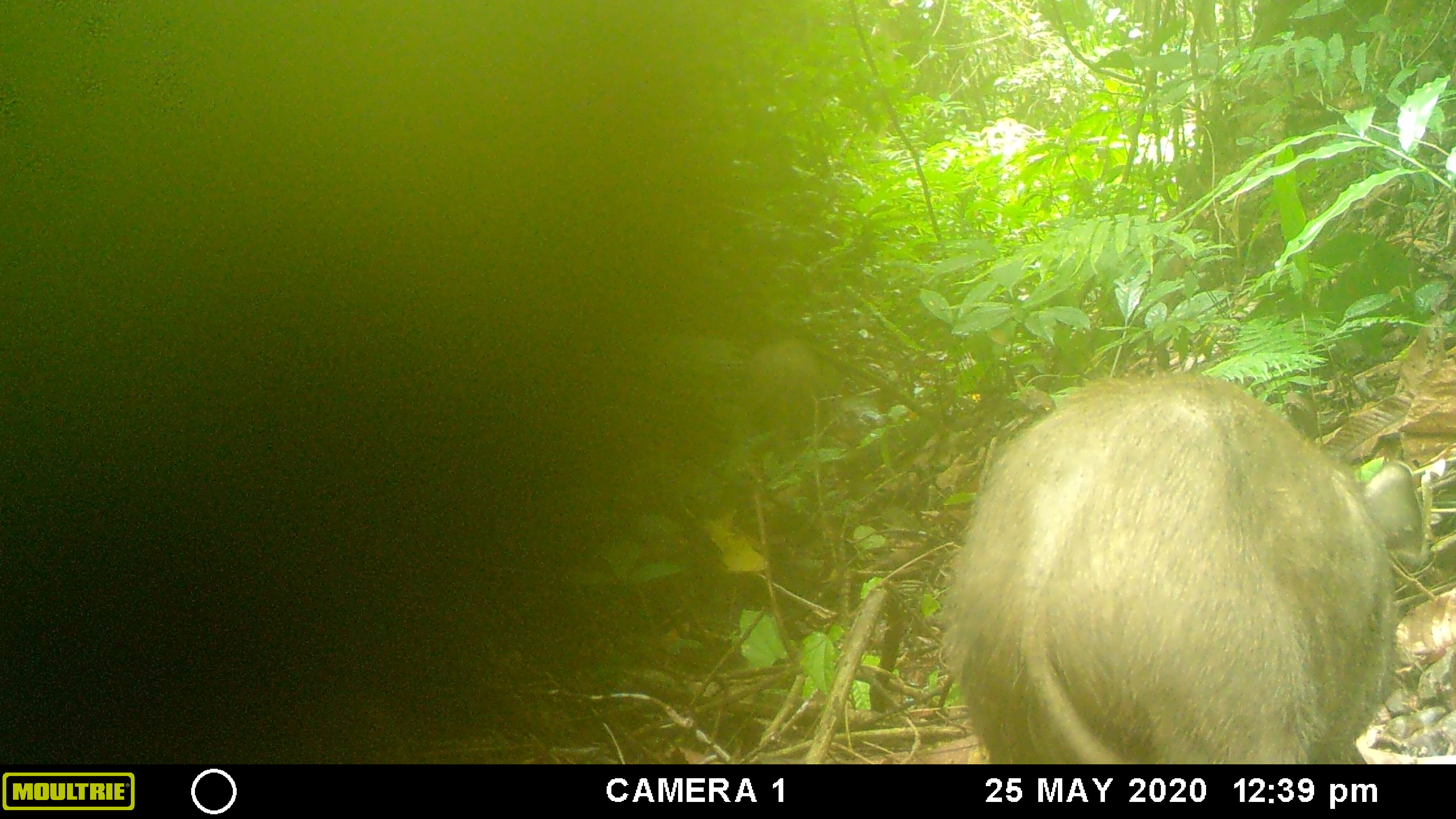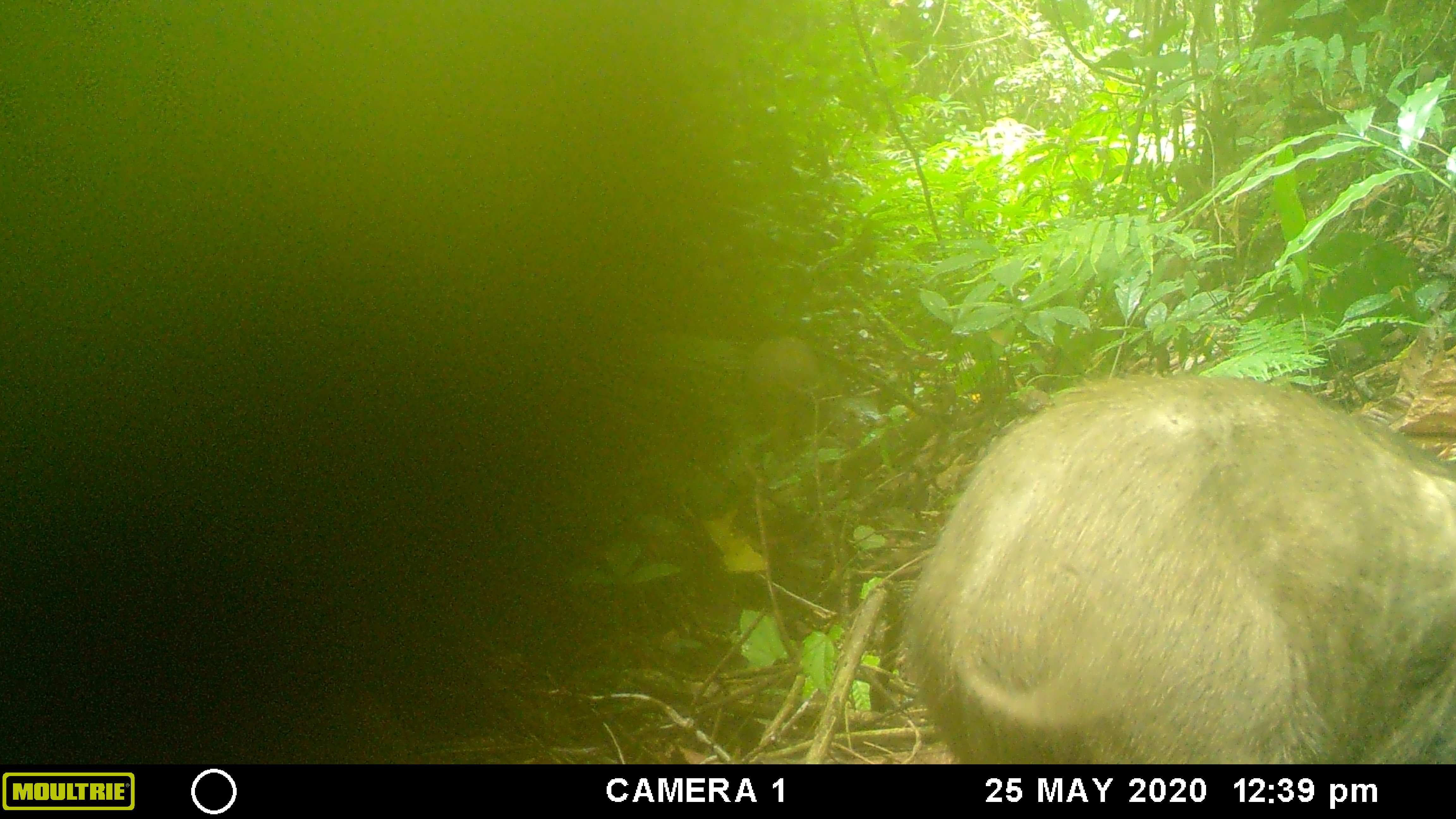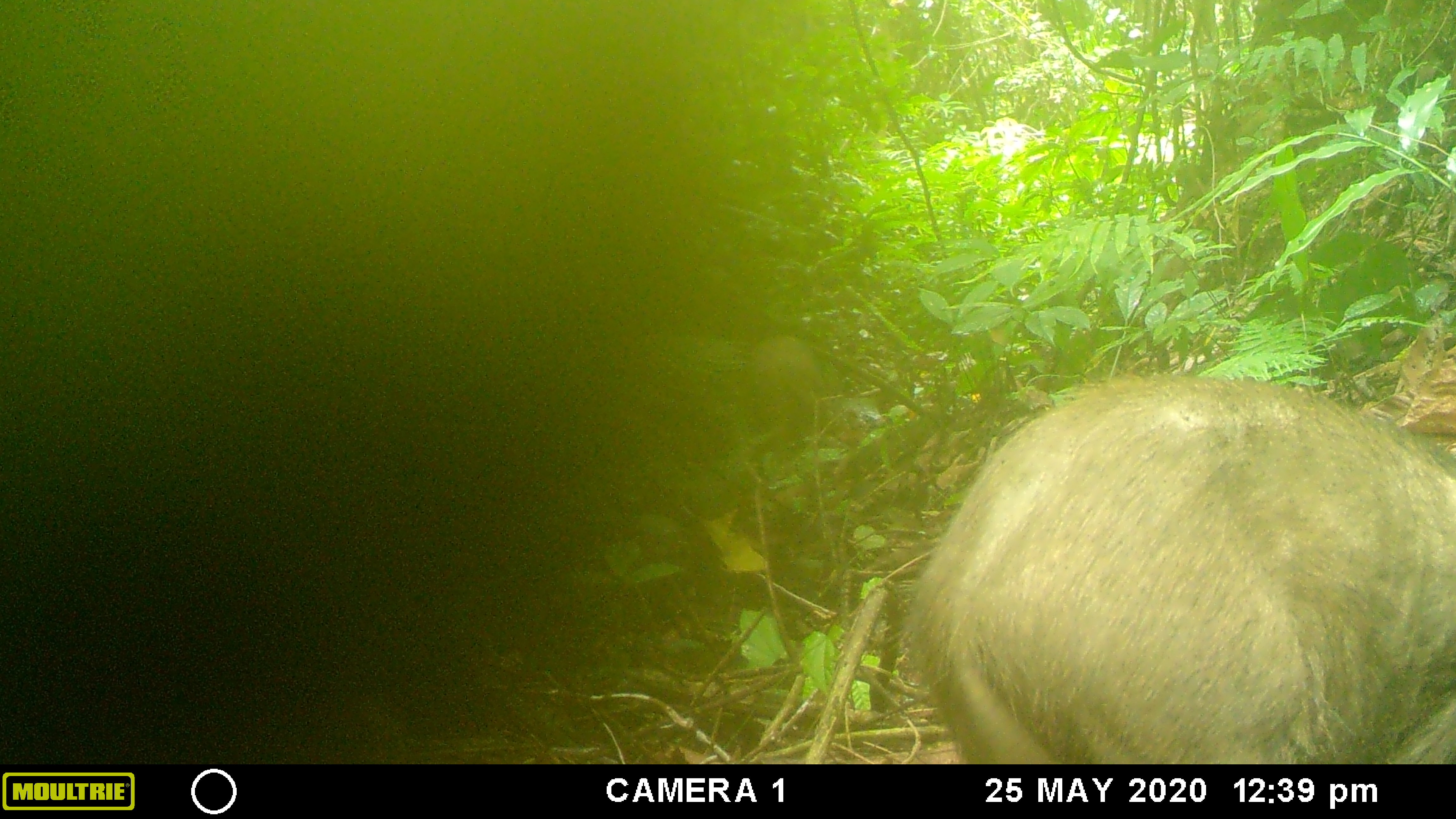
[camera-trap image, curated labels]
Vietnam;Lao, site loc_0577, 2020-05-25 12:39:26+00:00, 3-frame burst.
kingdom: Animalia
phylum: Chordata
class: Mammalia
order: Artiodactyla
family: Suidae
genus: Sus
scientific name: Sus scrofa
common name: eurasian wild pig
Eurasian wild pig (Sus scrofa). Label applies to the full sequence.